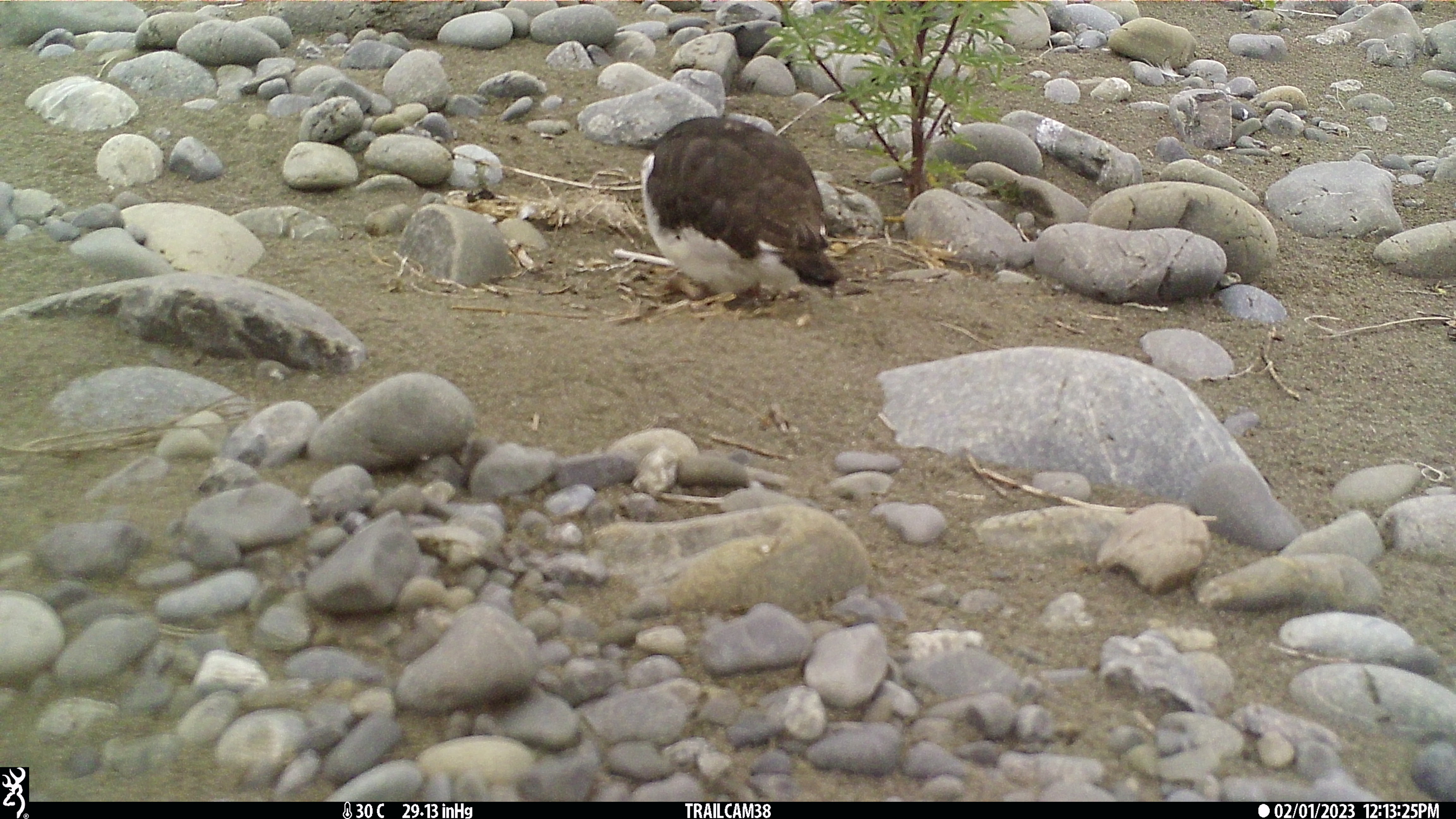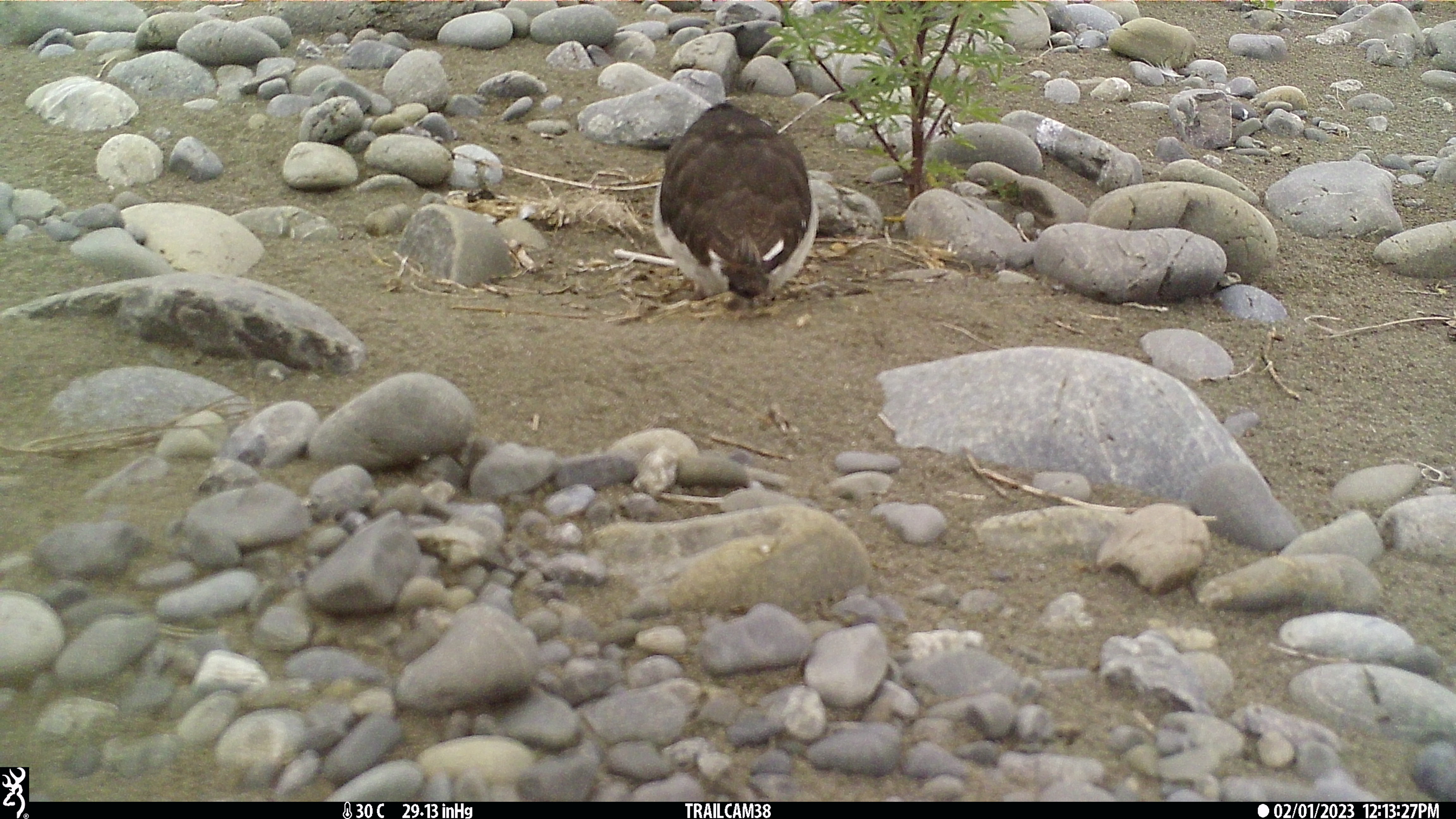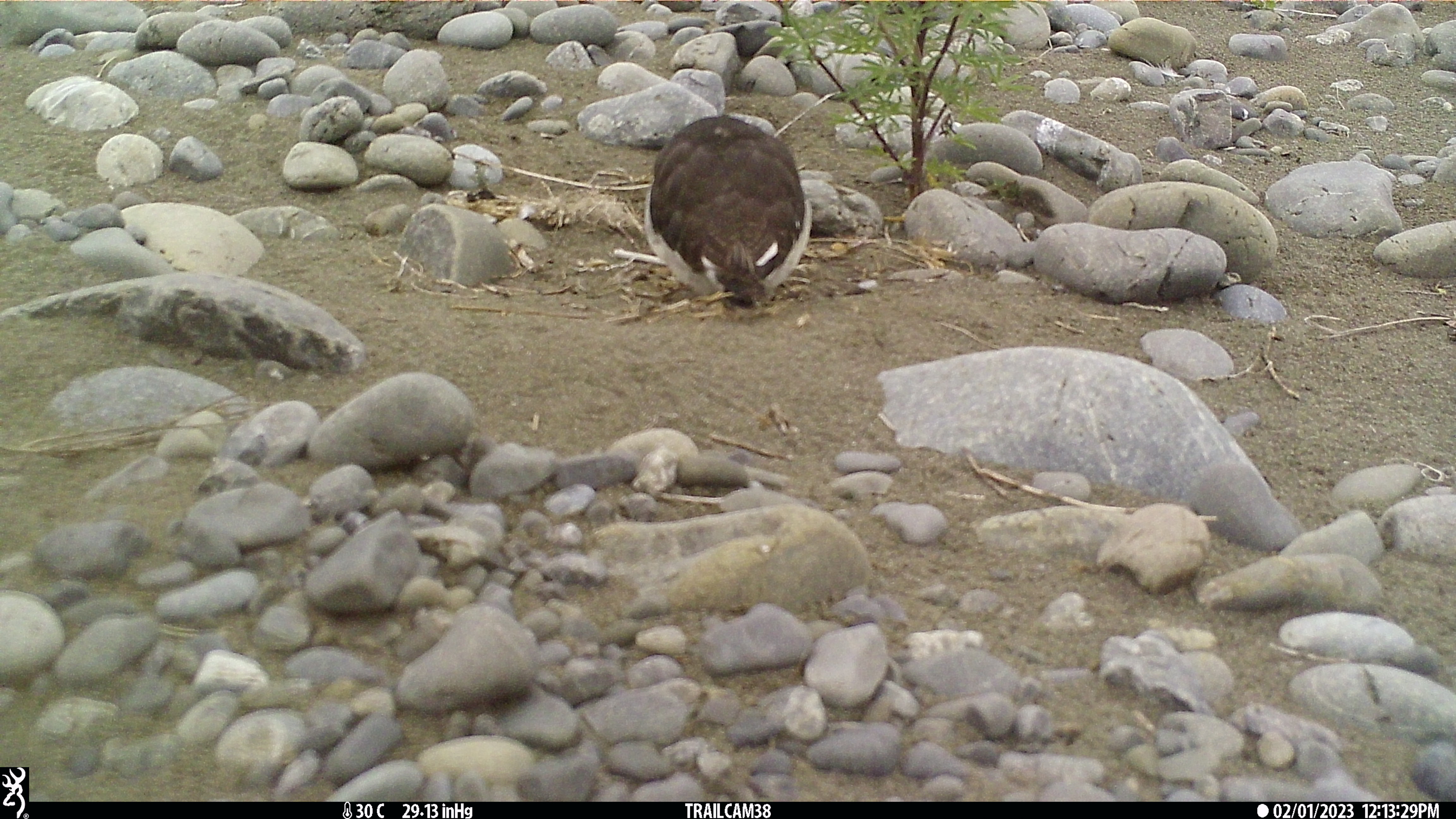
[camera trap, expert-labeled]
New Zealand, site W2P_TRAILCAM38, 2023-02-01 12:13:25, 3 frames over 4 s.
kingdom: Animalia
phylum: Chordata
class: Aves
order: Charadriiformes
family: Haematopodidae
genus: Haematopus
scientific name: Haematopus unicolor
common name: variable oystercatcher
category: oystercatcher